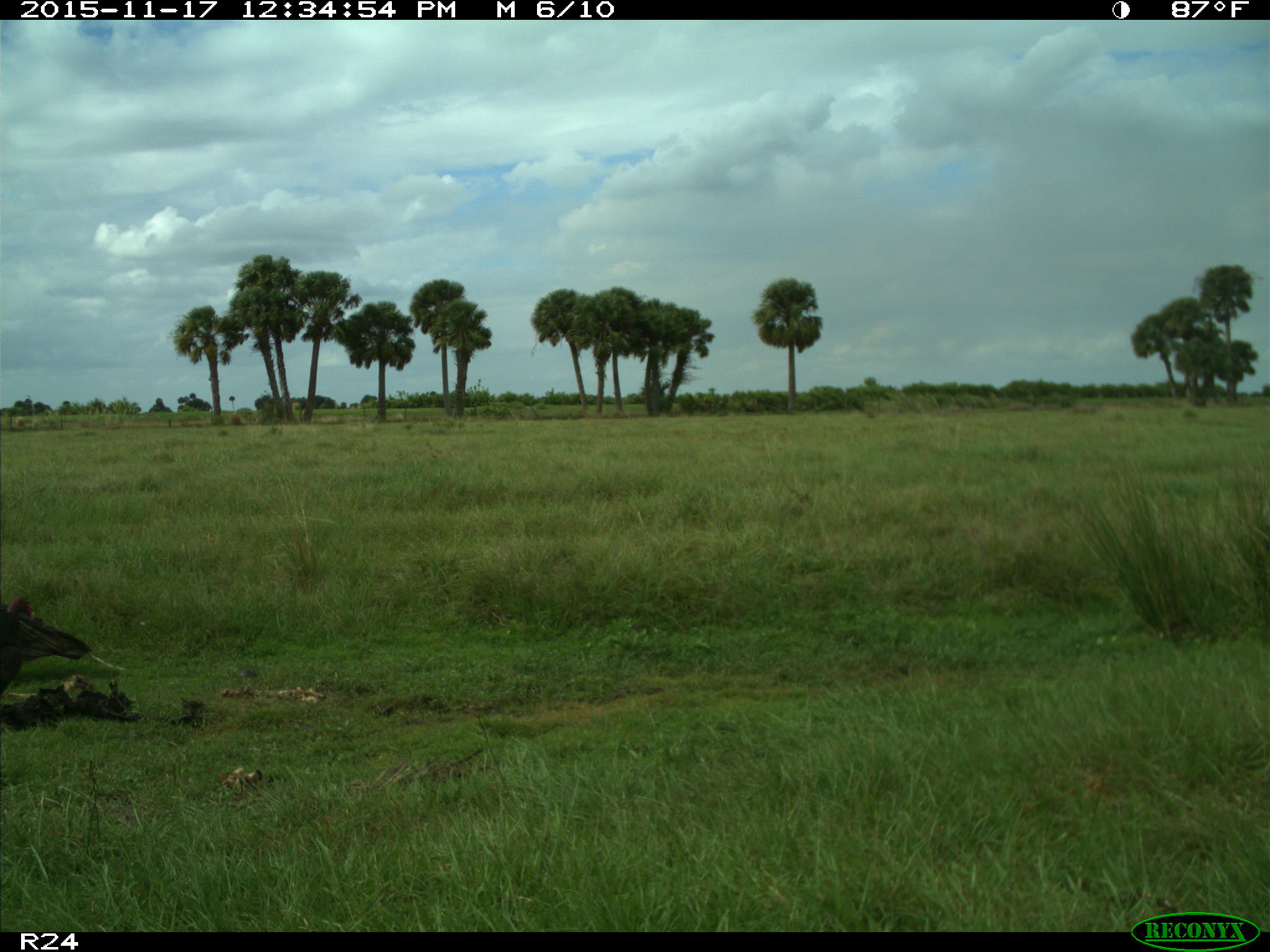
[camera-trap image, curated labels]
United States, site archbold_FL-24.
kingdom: Animalia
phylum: Chordata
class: Aves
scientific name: Aves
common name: birds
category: unidentified bird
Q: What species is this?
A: Unidentified bird (birds) (Aves).